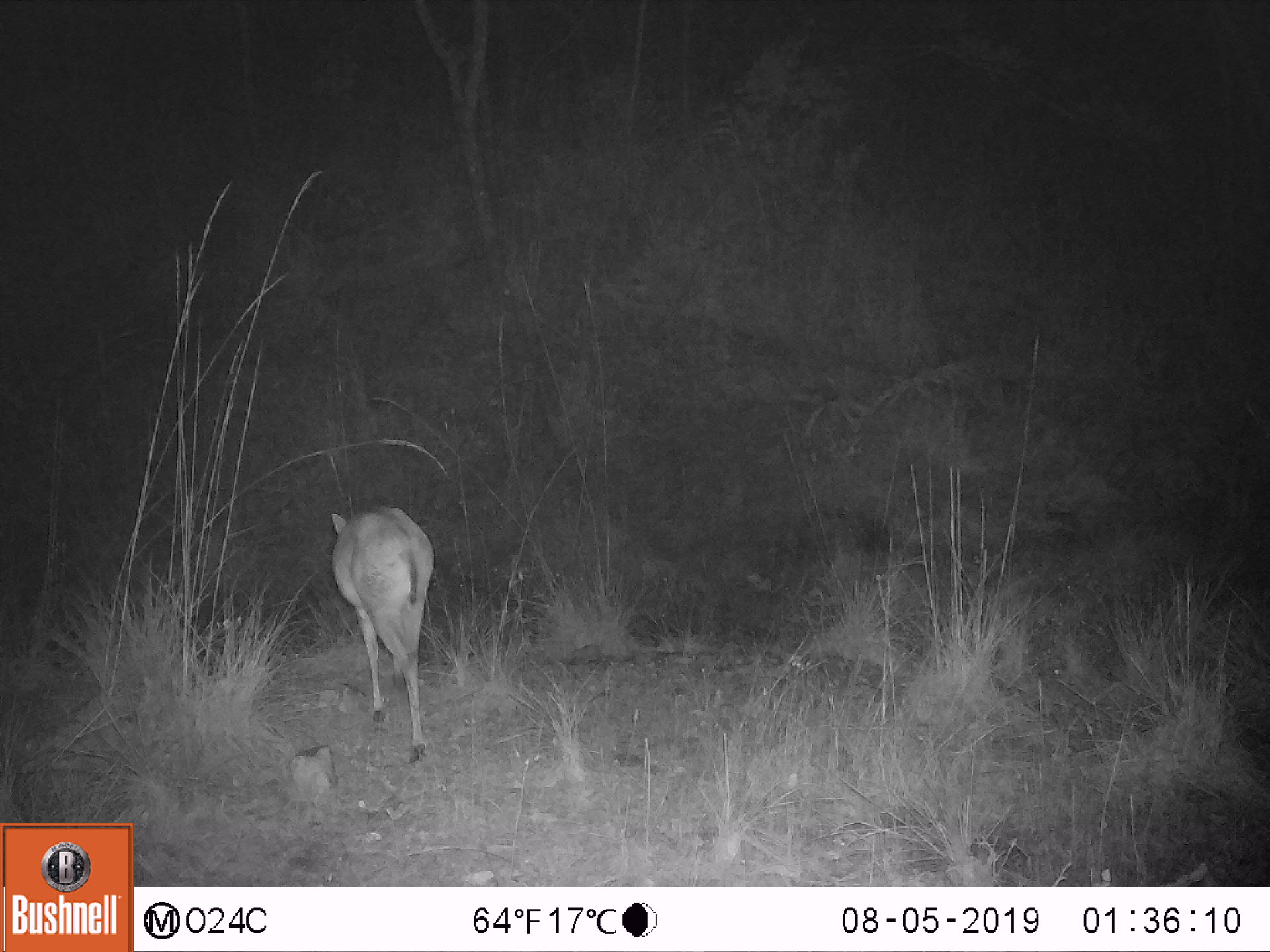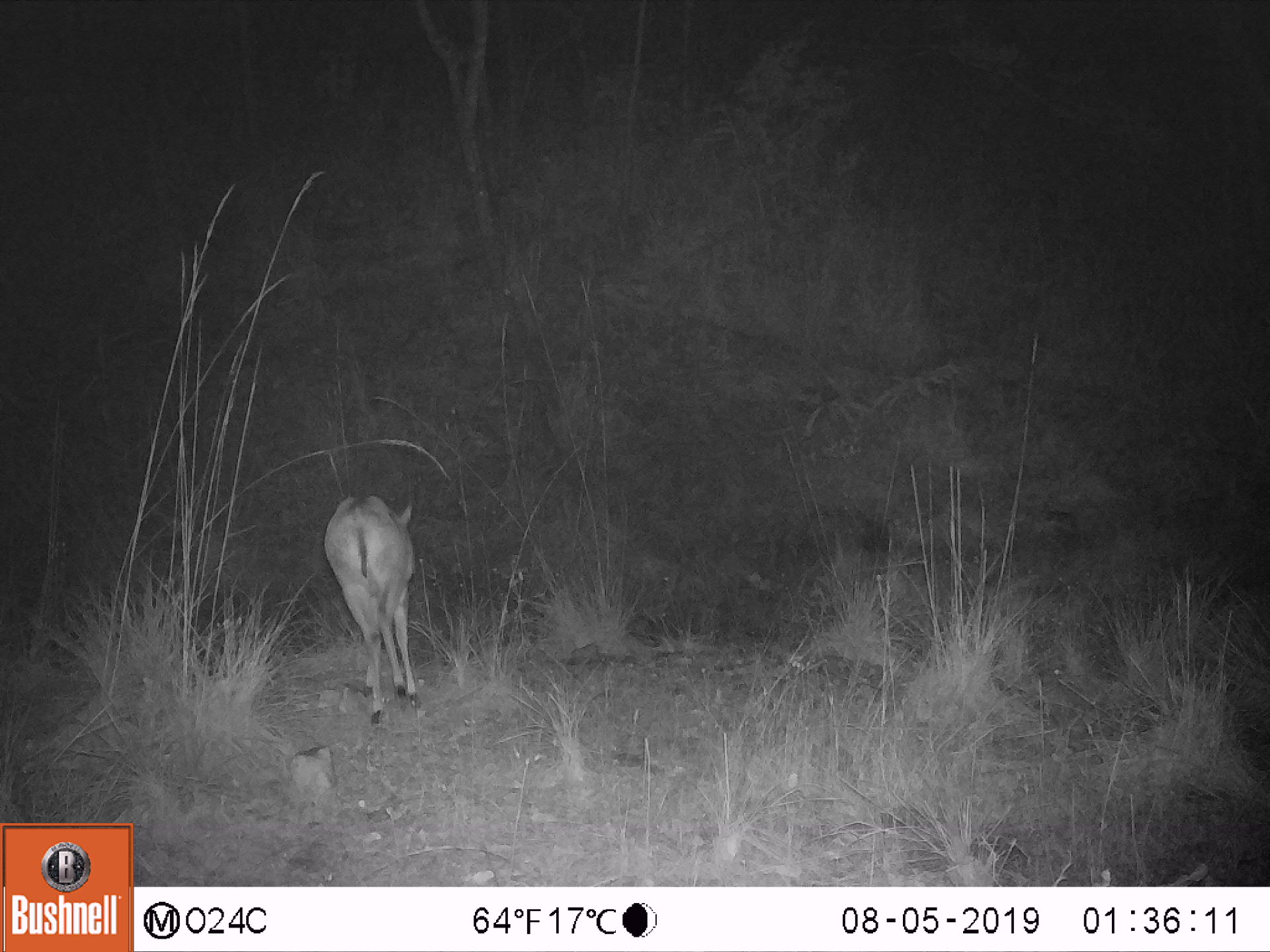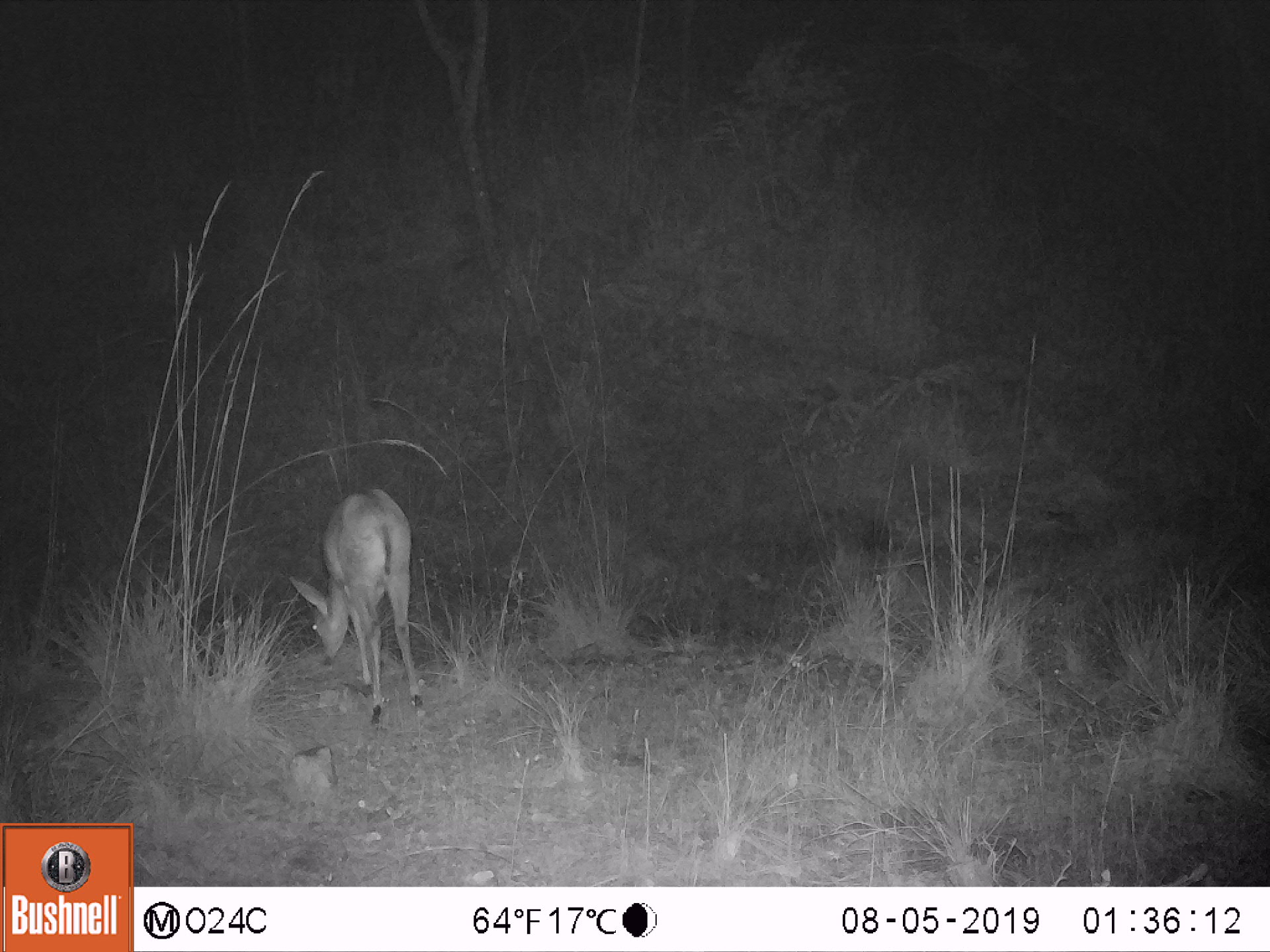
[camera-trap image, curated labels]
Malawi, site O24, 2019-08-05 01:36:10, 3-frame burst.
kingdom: Animalia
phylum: Chordata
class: Mammalia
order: Artiodactyla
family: Bovidae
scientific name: Antilopinae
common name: small antelope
Small antelope (Antilopinae), count 1.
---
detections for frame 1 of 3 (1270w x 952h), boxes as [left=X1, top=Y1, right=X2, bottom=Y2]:
small antelope: [left=321, top=499, right=440, bottom=774]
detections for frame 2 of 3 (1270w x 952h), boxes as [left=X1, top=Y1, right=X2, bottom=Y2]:
small antelope: [left=313, top=485, right=430, bottom=730]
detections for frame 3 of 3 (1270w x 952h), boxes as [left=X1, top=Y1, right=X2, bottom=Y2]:
small antelope: [left=282, top=474, right=439, bottom=726]